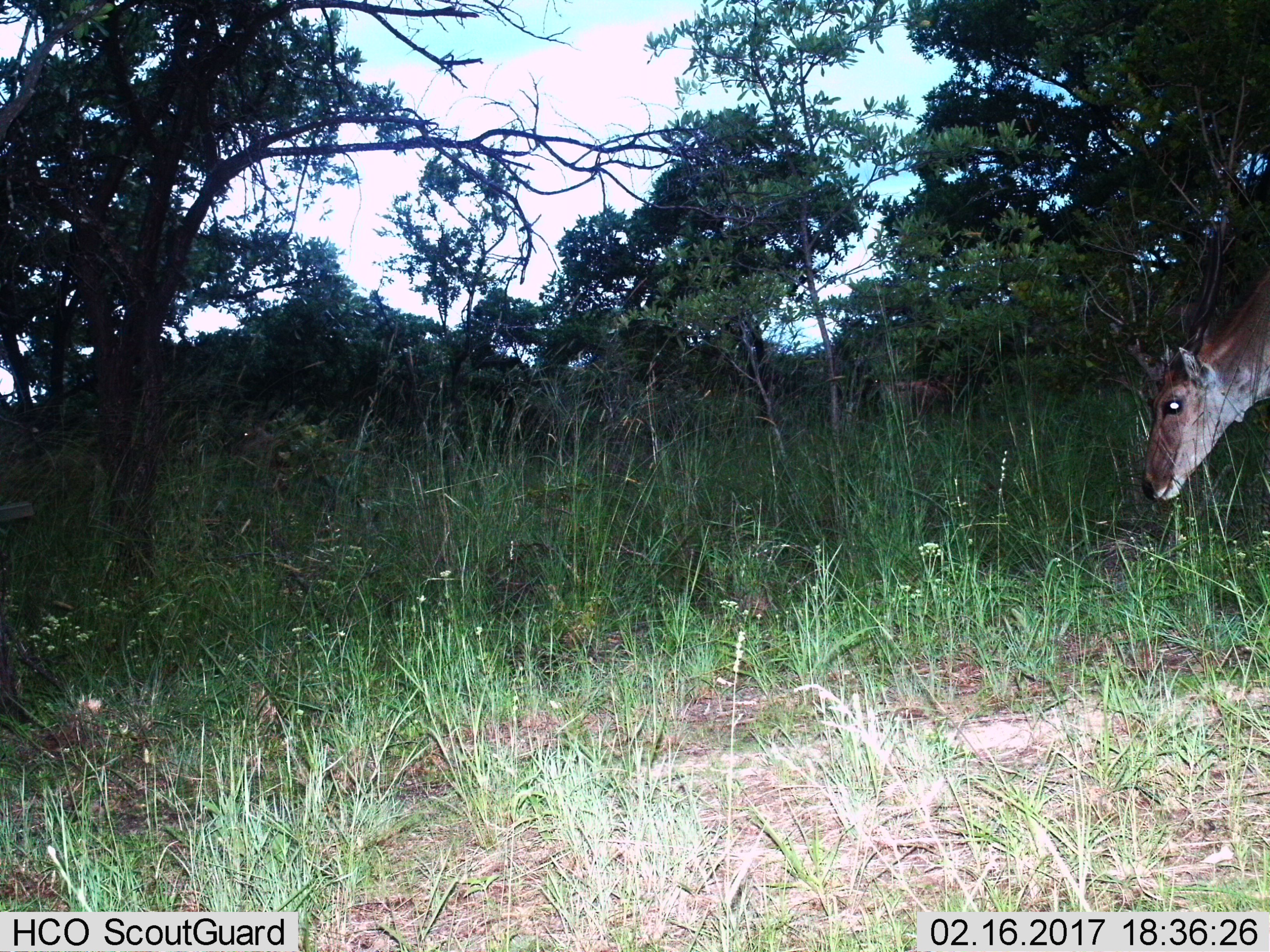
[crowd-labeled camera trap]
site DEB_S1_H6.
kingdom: Animalia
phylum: Chordata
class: Mammalia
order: Artiodactyla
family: Bovidae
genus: Tragelaphus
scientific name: Tragelaphus oryx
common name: eland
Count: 1.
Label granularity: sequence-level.